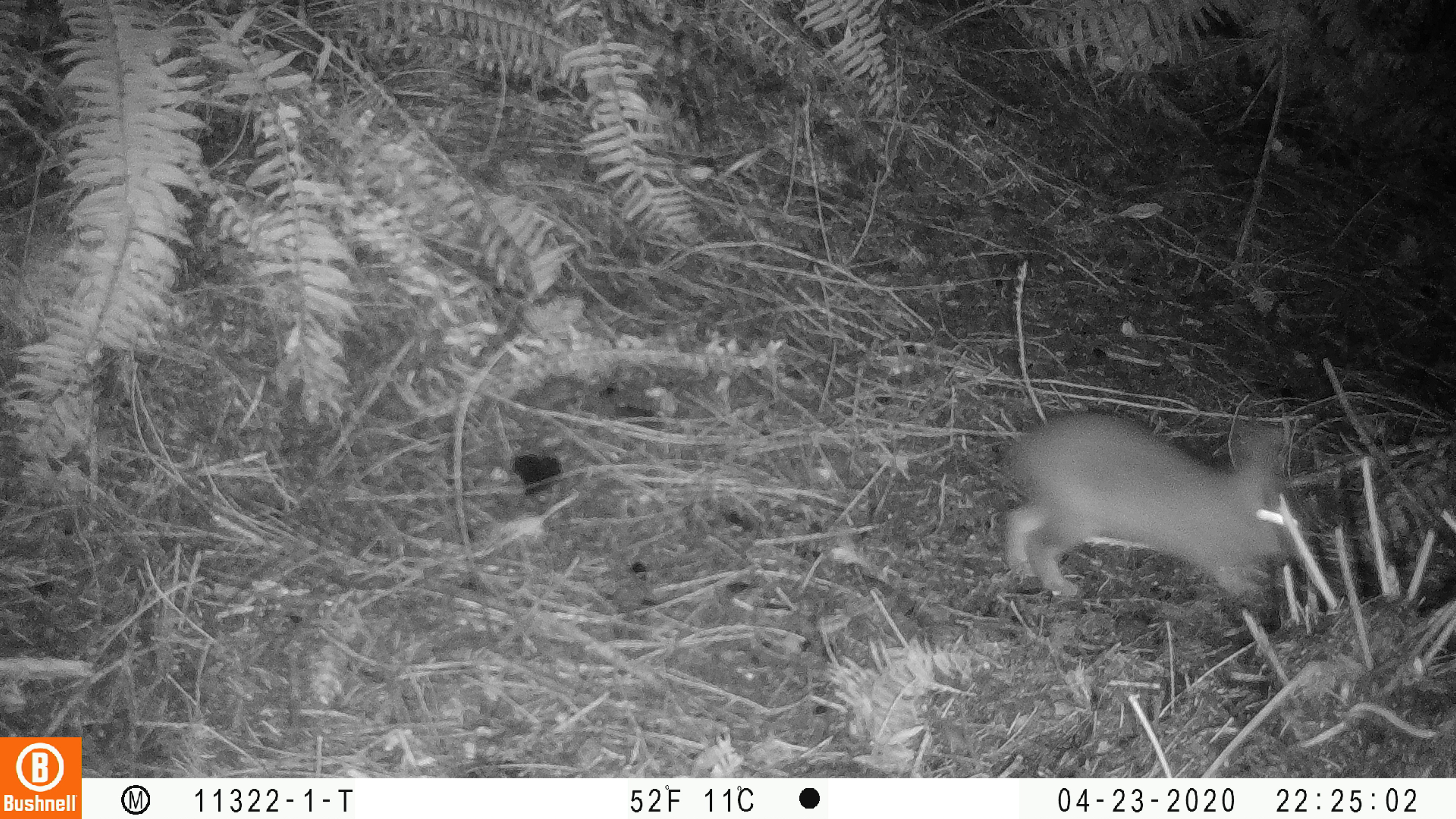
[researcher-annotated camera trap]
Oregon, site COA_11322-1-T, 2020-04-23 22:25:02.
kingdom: Animalia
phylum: Chordata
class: Mammalia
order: Lagomorpha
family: Leporidae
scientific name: Leporidae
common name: hares and rabbits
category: leporidae family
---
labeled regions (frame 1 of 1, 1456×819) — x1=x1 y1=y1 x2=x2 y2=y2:
leporidae family: x1=996 y1=397 x2=1301 y2=638